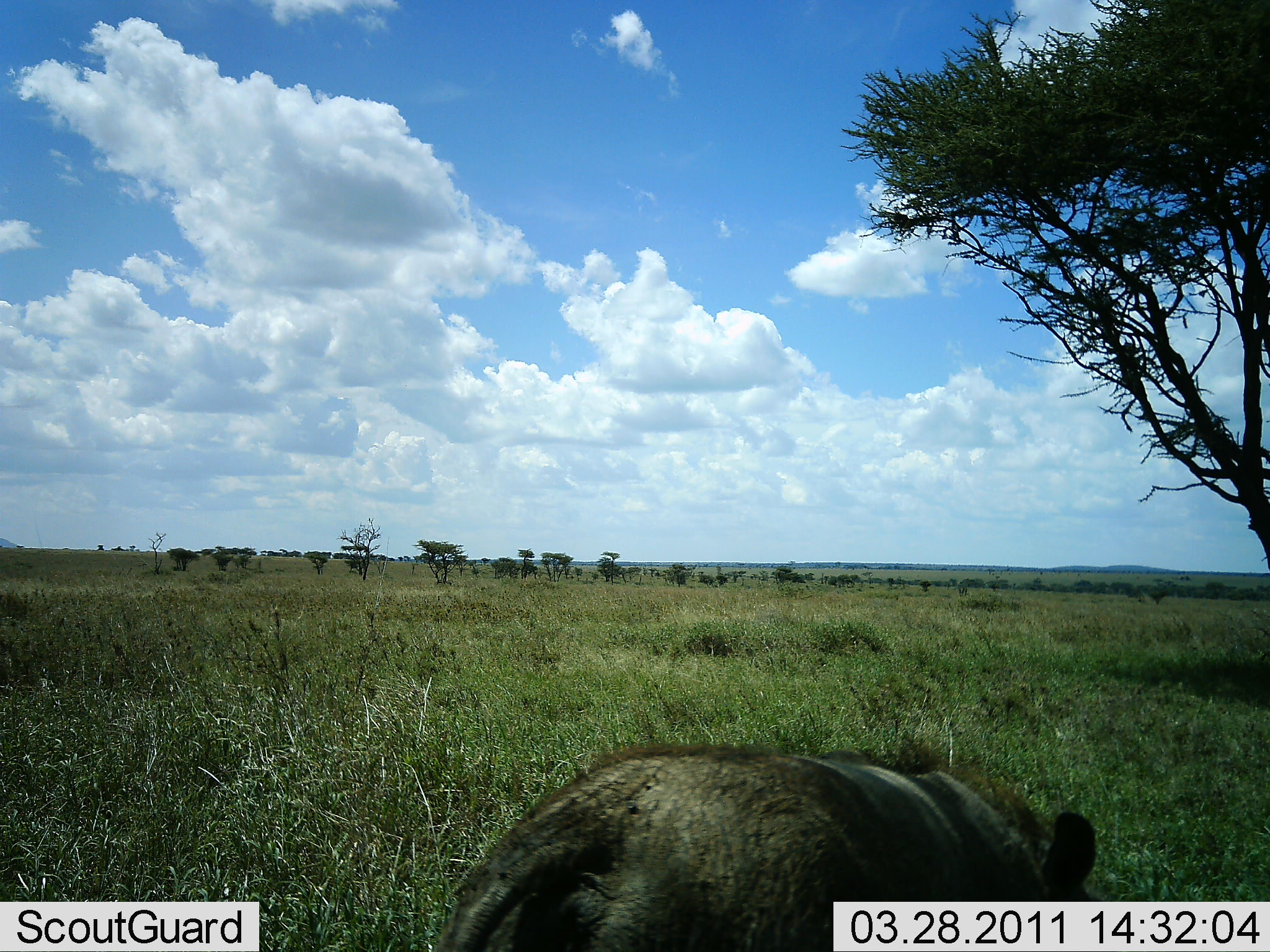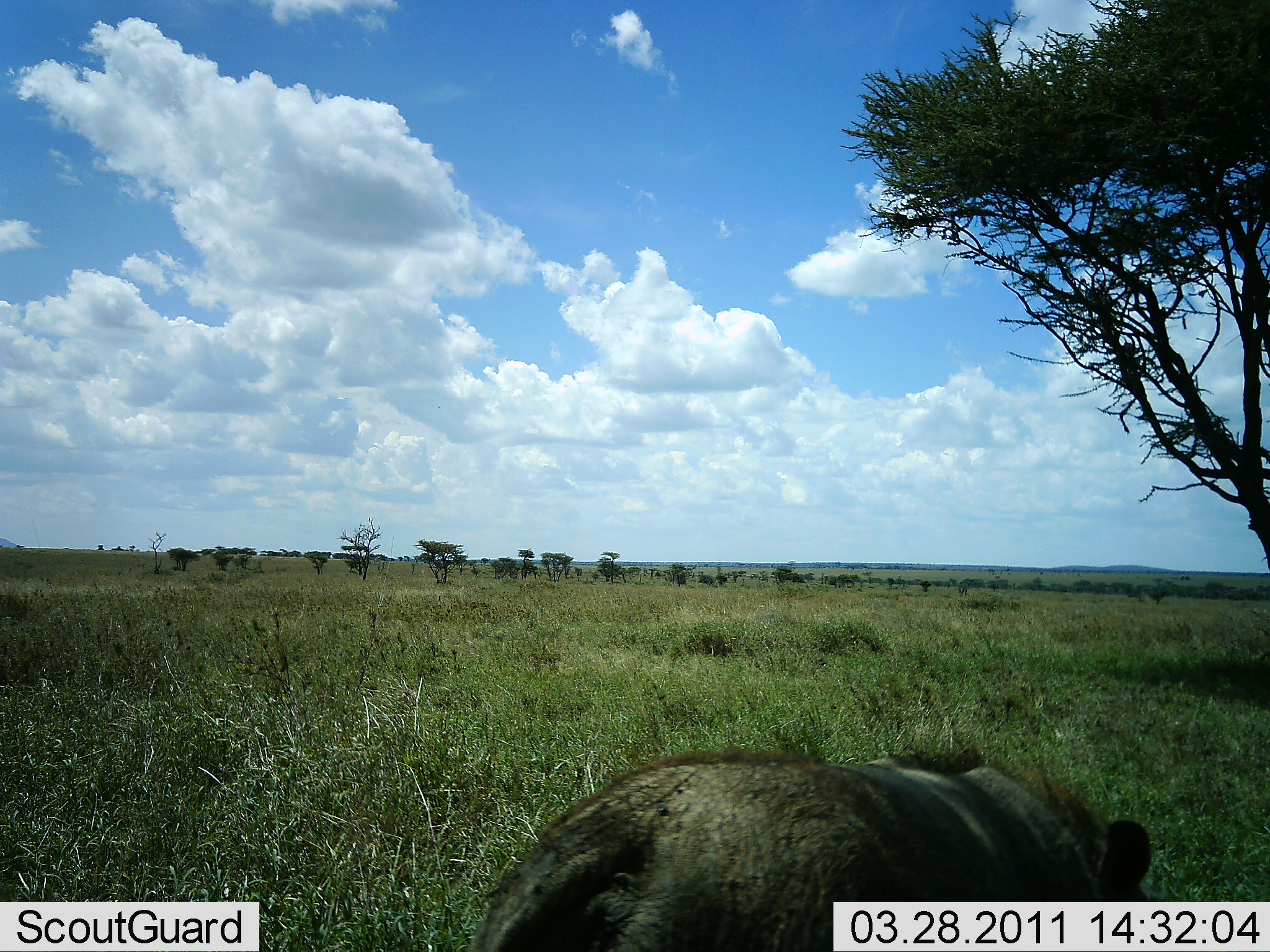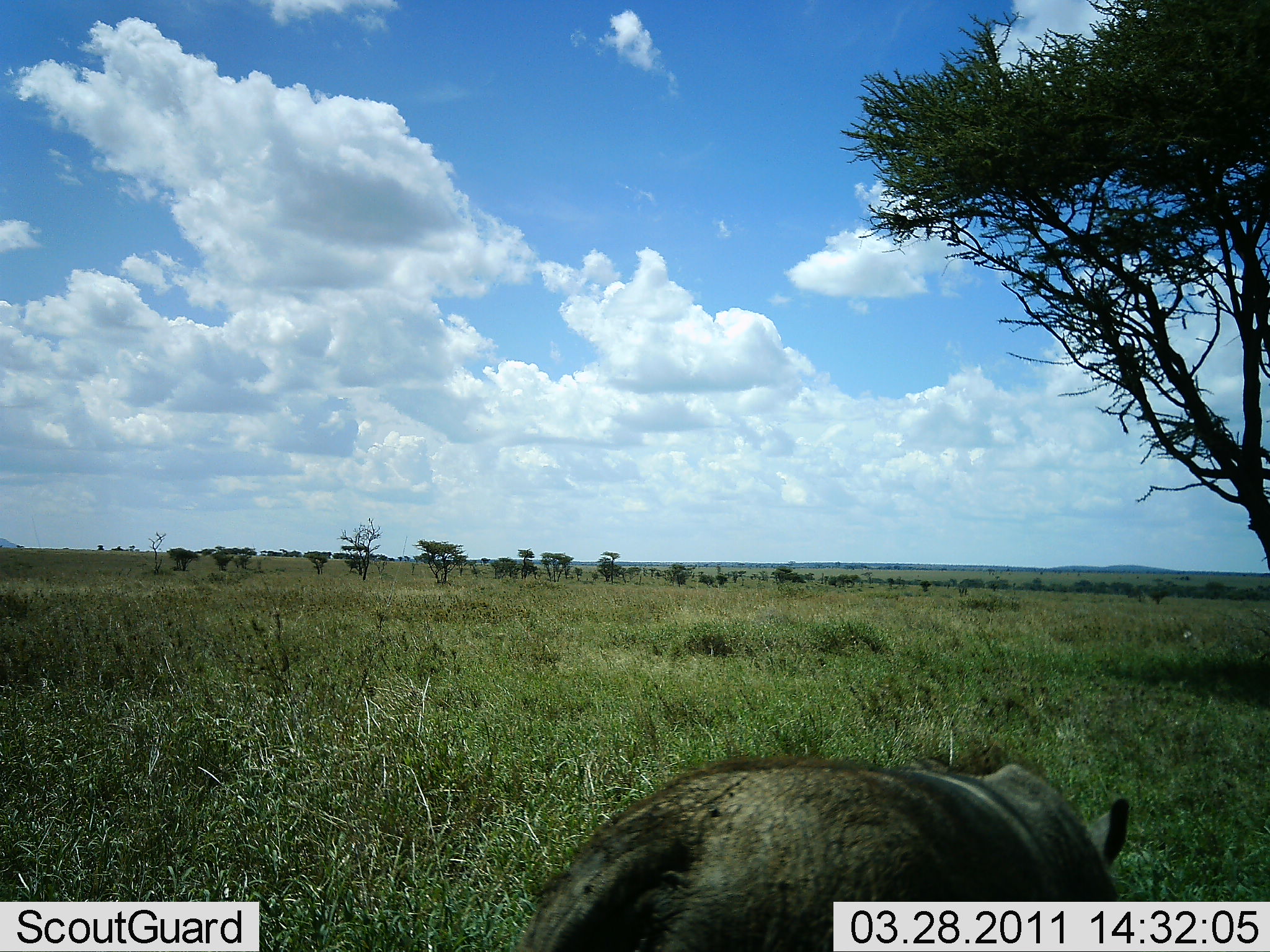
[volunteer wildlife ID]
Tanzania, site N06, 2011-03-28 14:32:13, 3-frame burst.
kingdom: Animalia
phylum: Chordata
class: Mammalia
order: Artiodactyla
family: Suidae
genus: Phacochoerus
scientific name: Phacochoerus africanus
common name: warthog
Warthog (Phacochoerus africanus), count 1. Behavior (volunteer vote fractions): standing 25%, resting 0%, moving 50%, interacting 0%. Young present (vote fraction): 0%. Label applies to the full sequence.